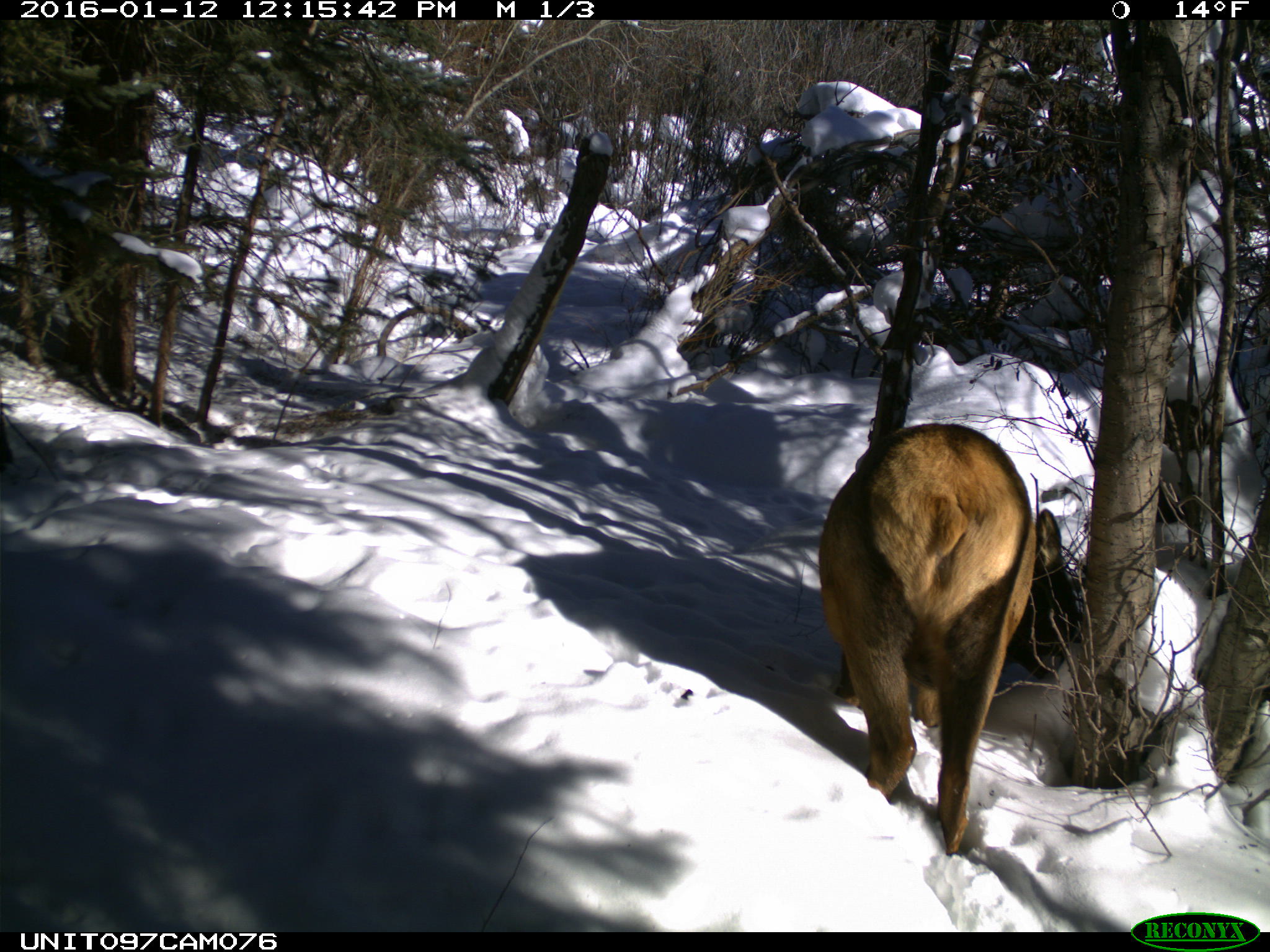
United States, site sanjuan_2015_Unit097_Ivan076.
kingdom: Animalia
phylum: Chordata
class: Mammalia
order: Artiodactyla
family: Cervidae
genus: Cervus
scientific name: Cervus elaphus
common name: red deer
Cervus elaphus (red deer).